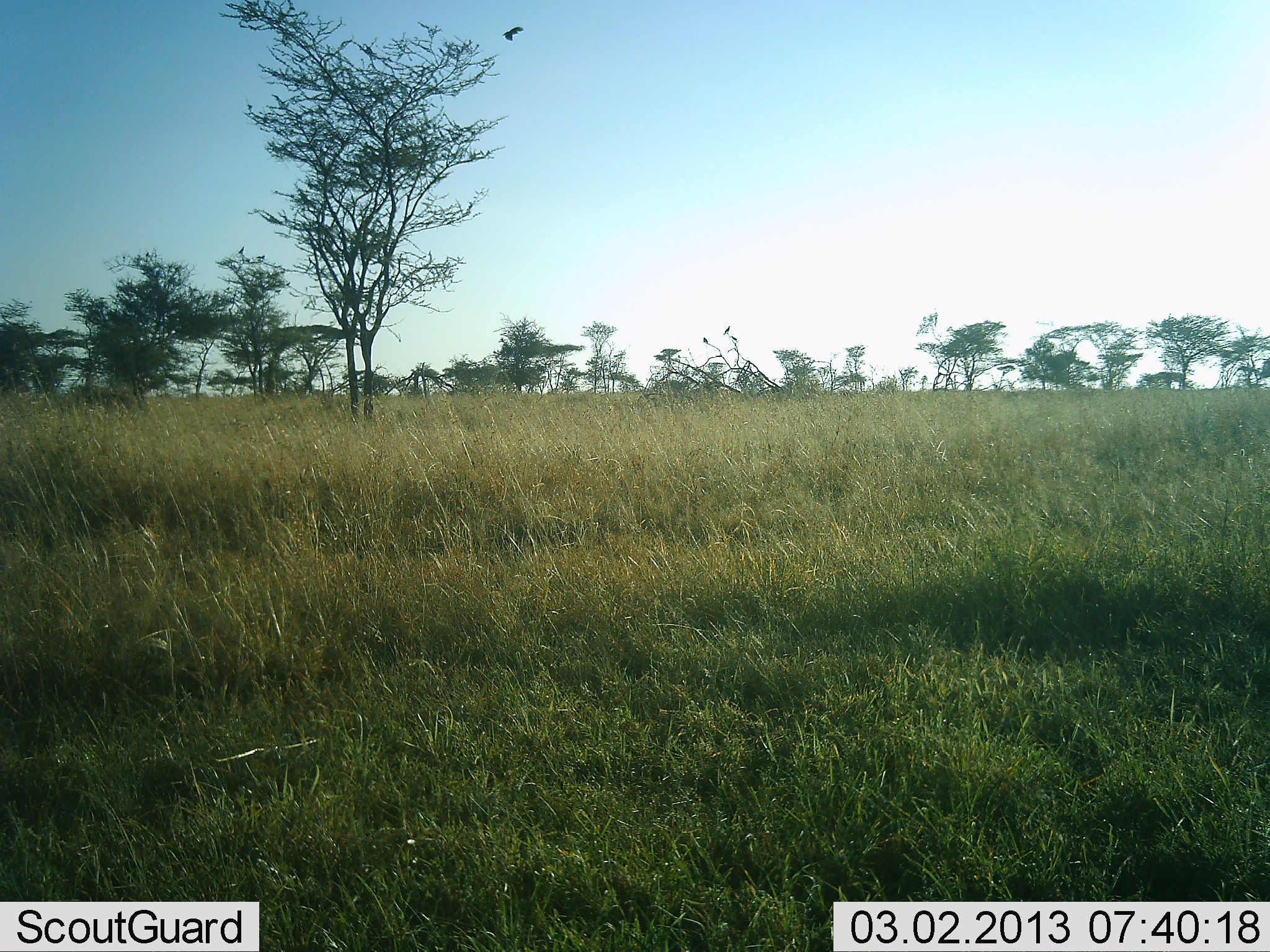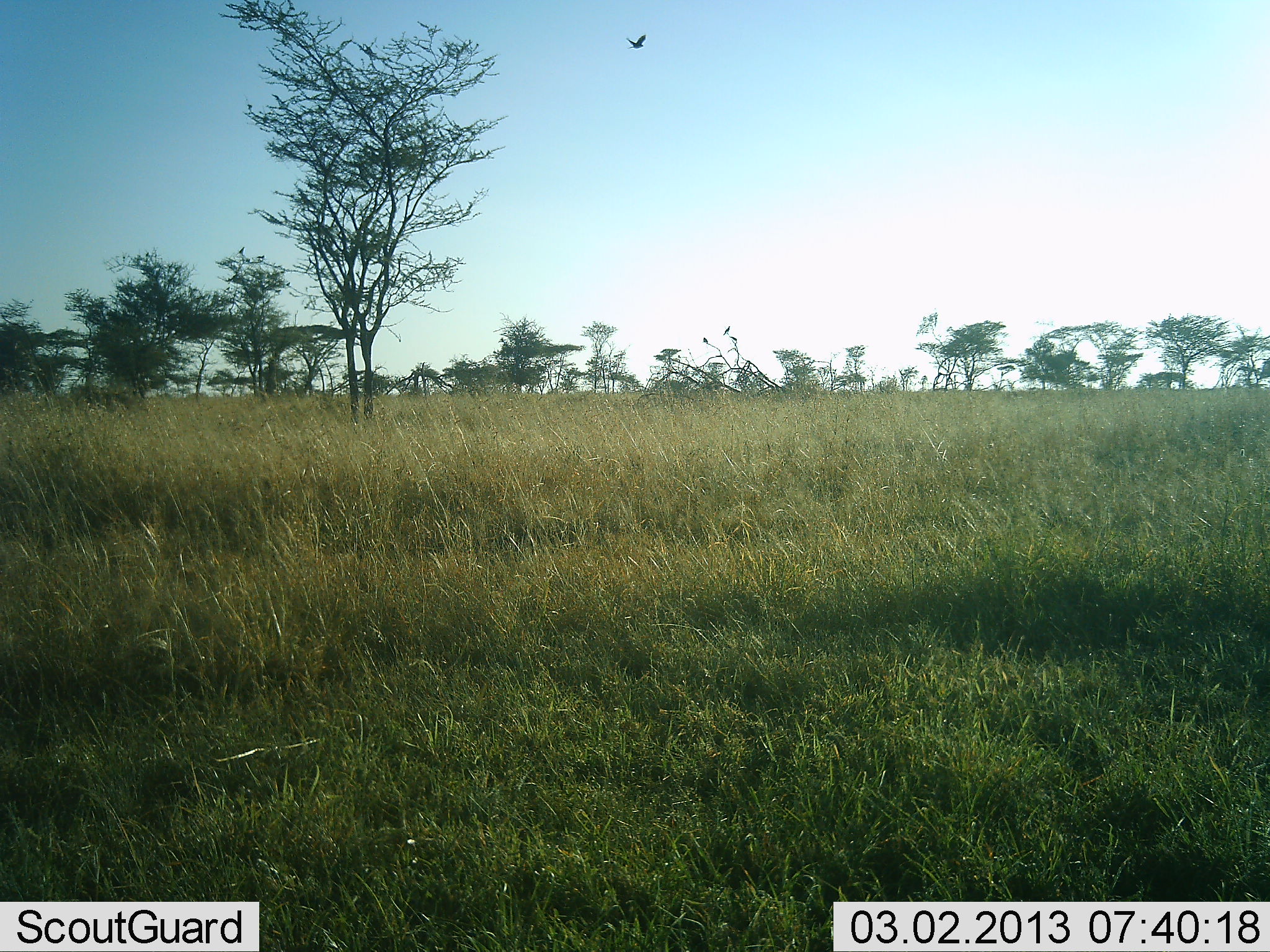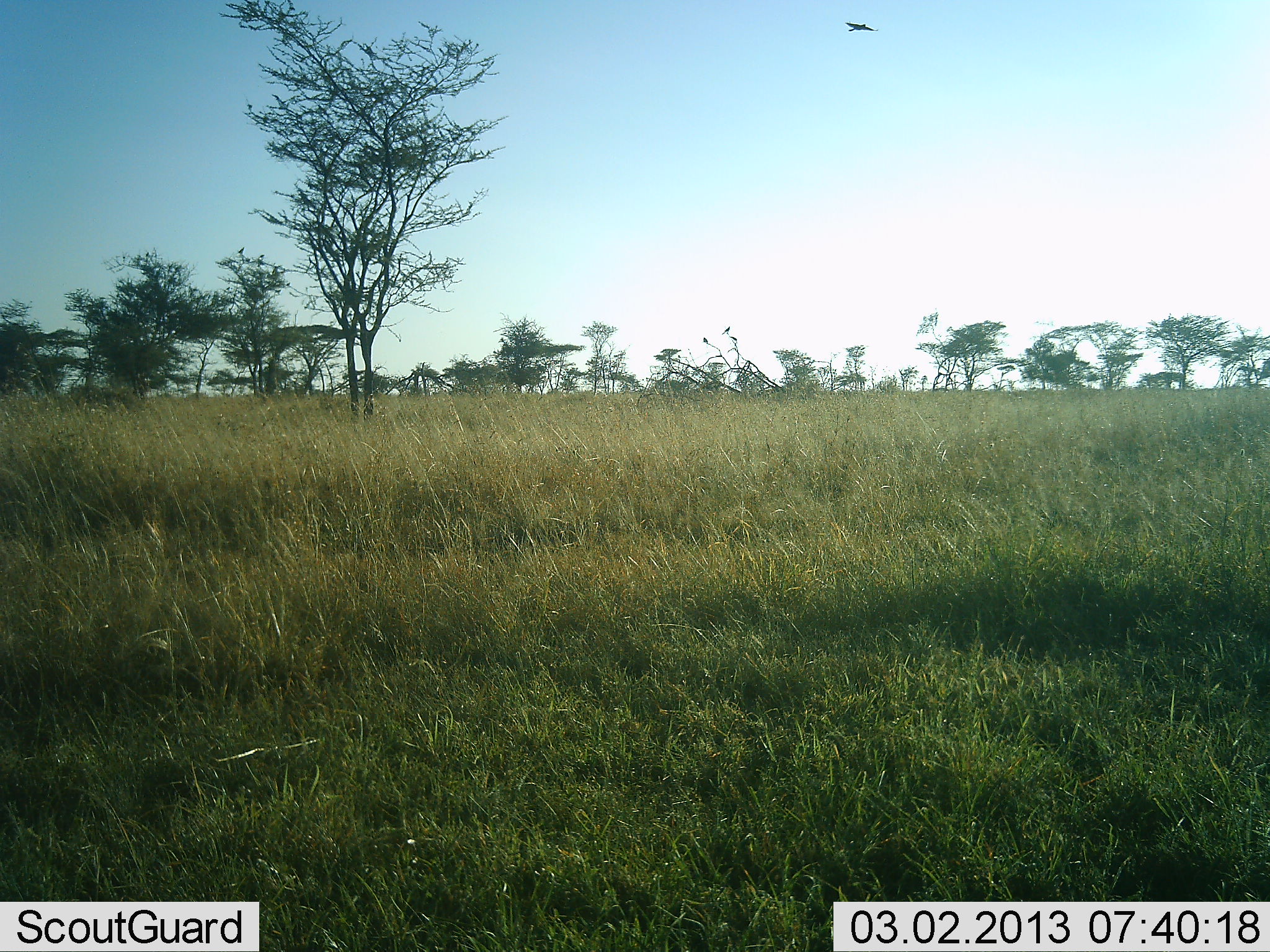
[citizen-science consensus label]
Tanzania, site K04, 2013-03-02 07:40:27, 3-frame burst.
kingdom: Animalia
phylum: Chordata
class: Aves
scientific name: Aves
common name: bird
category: otherbird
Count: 1.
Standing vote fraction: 0%.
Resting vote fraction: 11%.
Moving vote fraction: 100%.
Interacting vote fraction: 0%.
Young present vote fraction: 0%.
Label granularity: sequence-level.